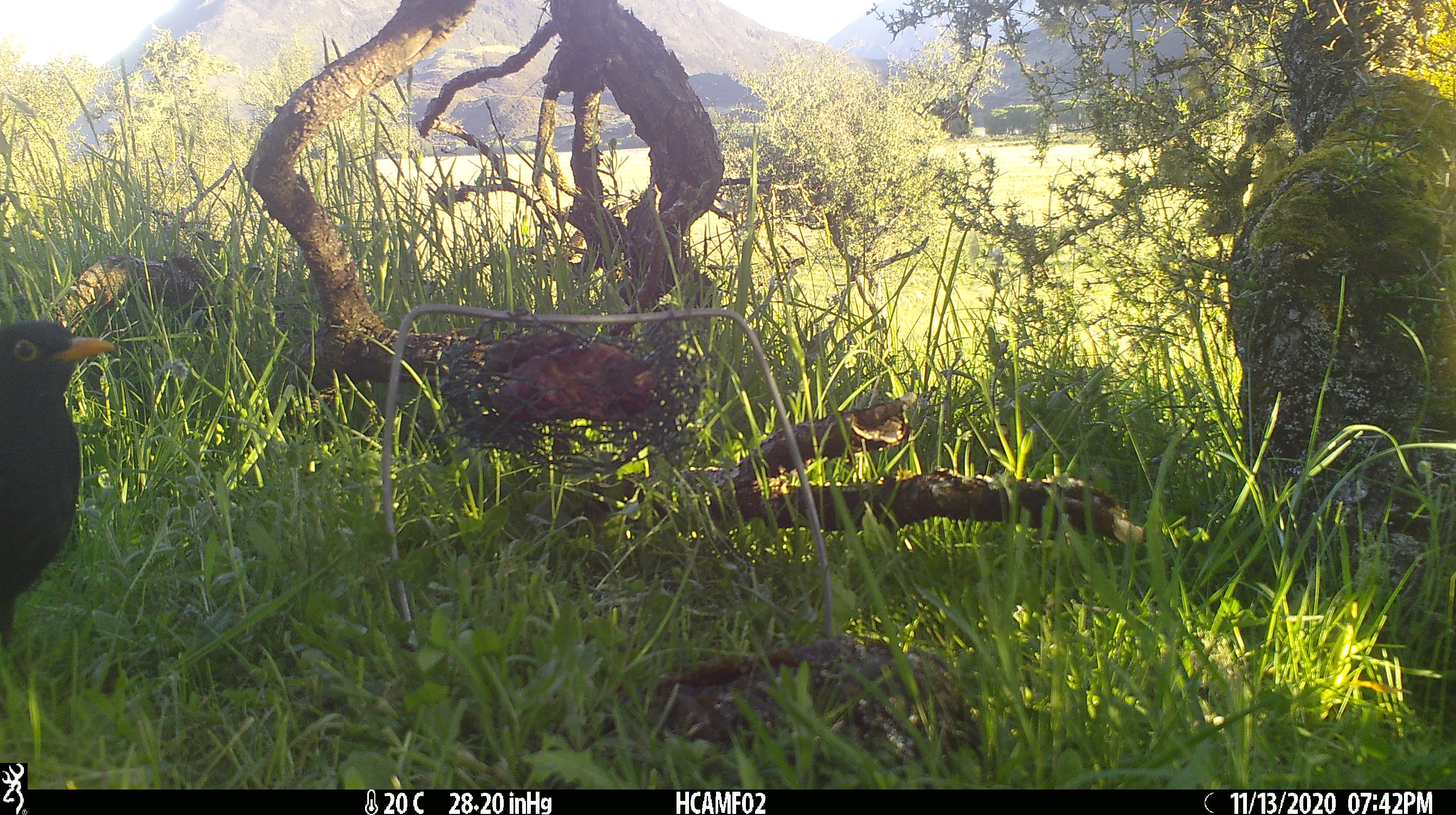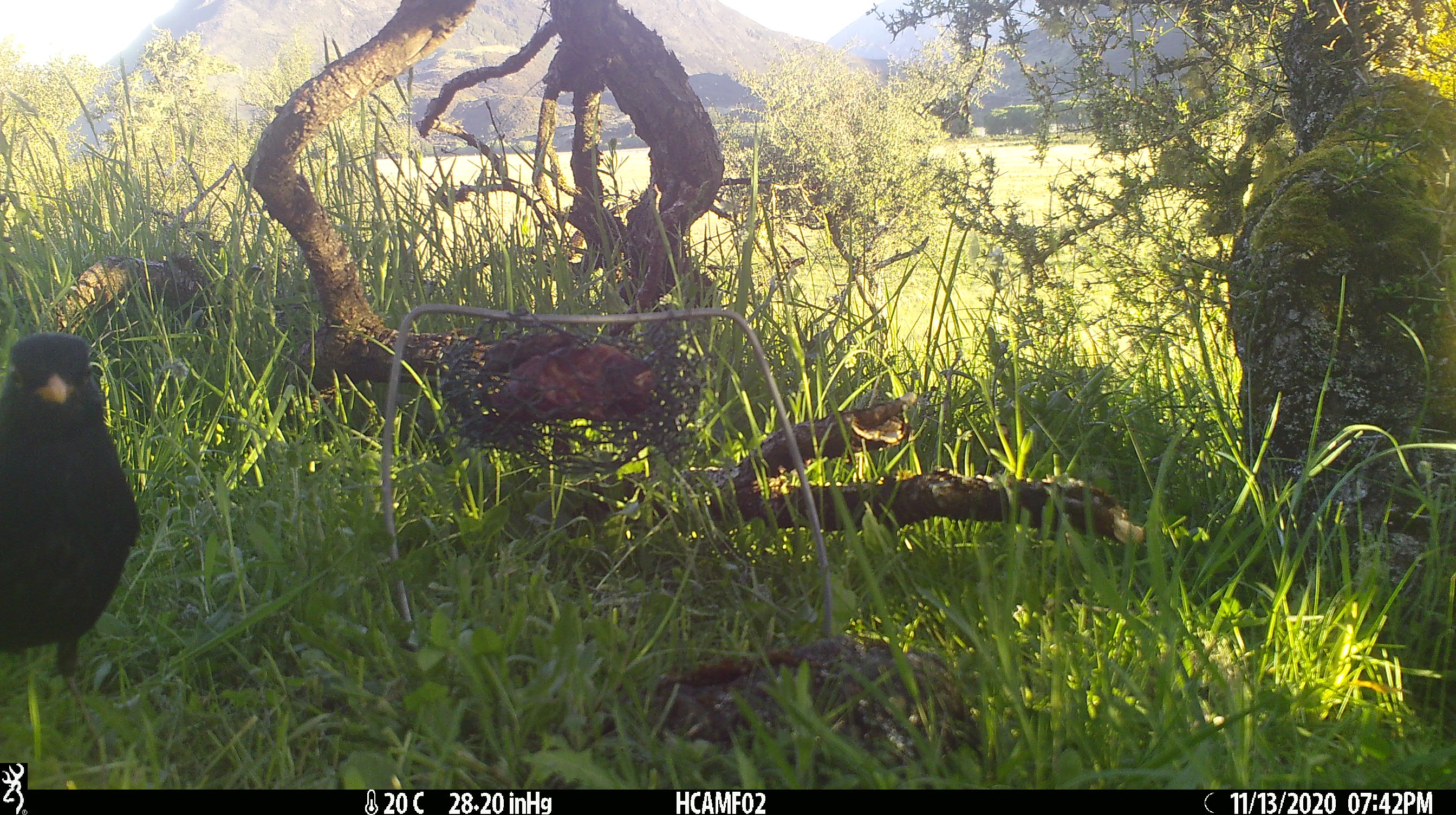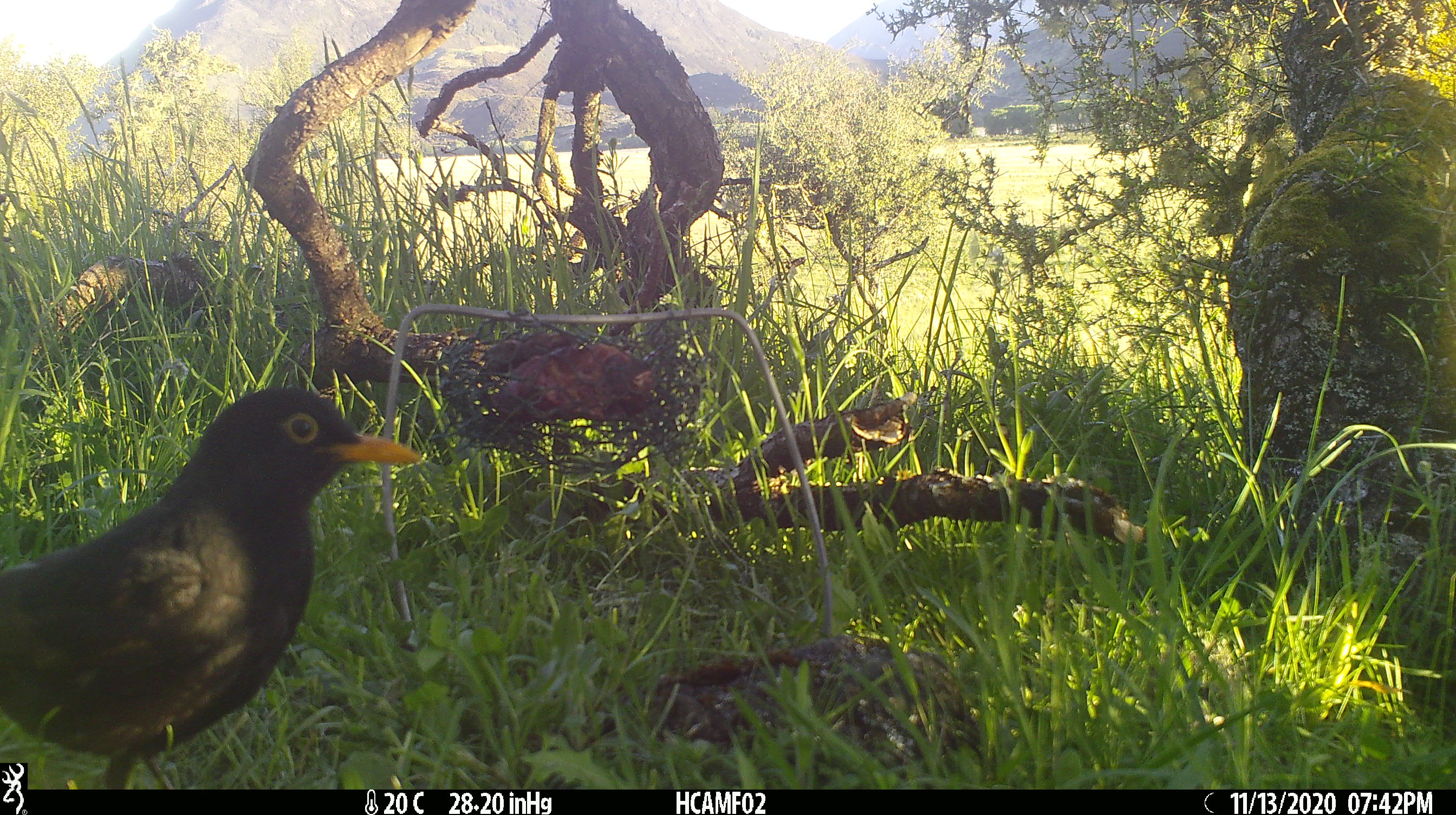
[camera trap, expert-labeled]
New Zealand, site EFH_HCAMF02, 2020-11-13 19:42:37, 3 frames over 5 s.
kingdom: Animalia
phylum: Chordata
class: Aves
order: Passeriformes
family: Turdidae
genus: Turdus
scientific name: Turdus merula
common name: eurasian blackbird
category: blackbird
Blackbird (eurasian blackbird) (Turdus merula).